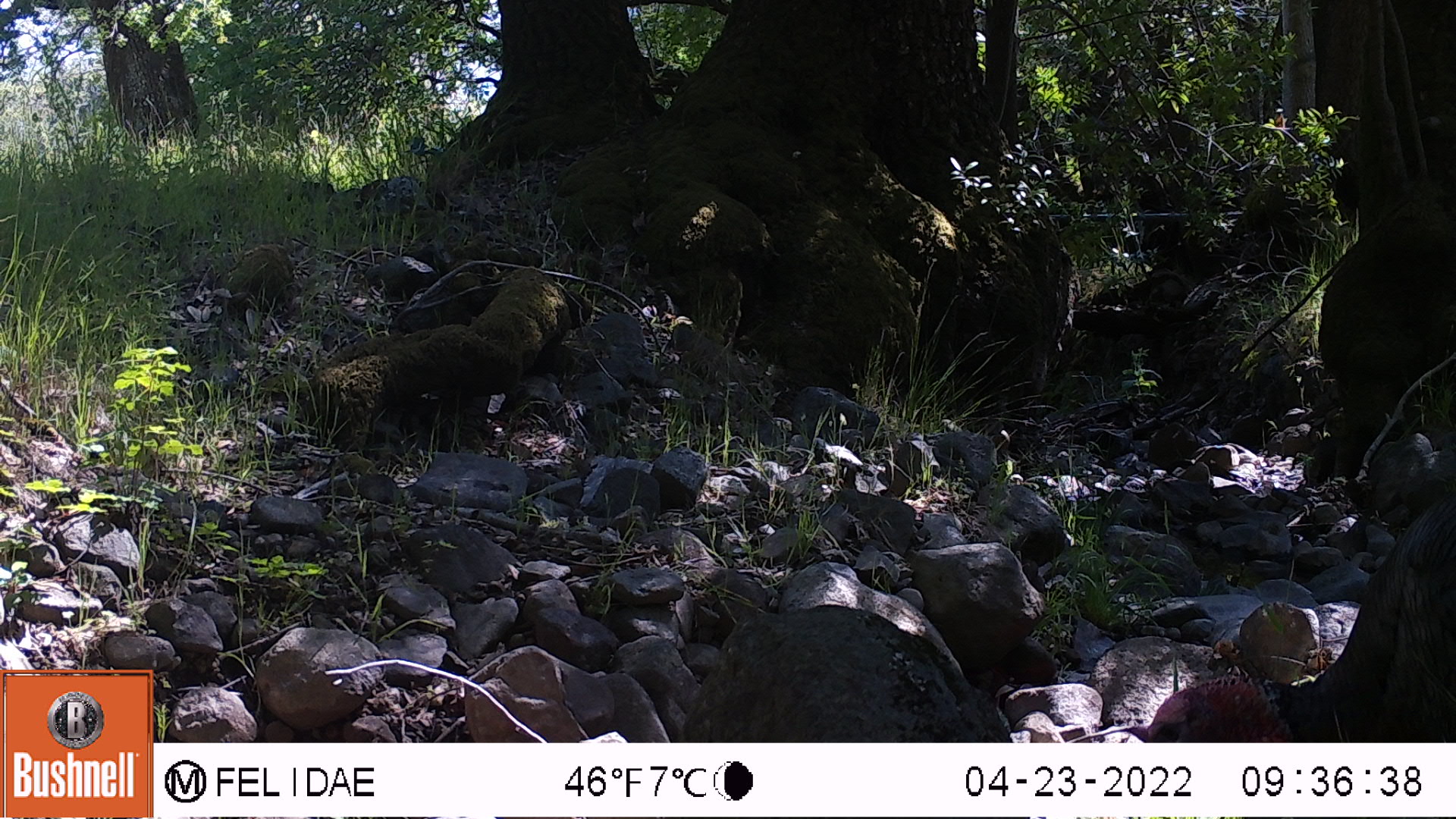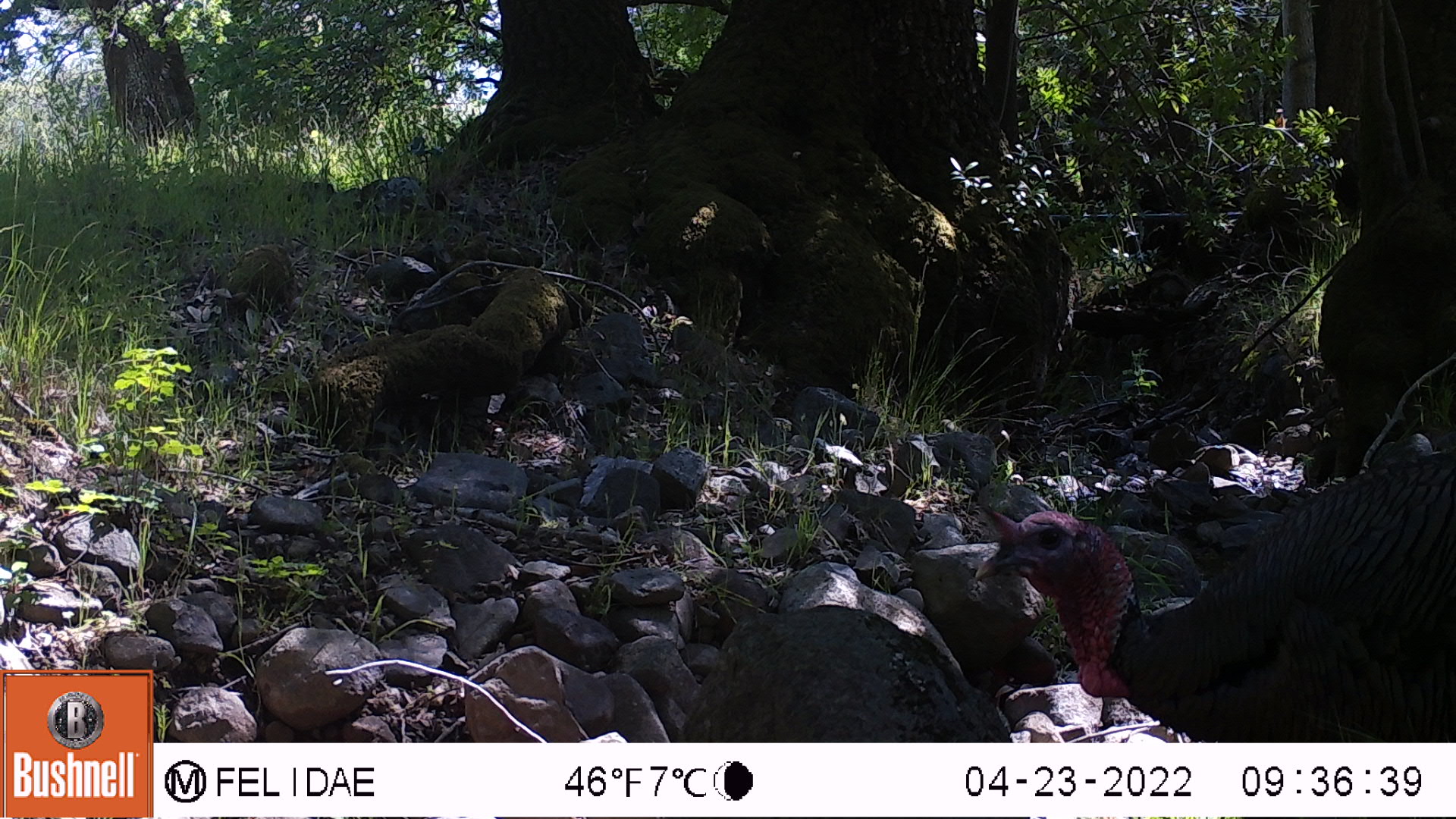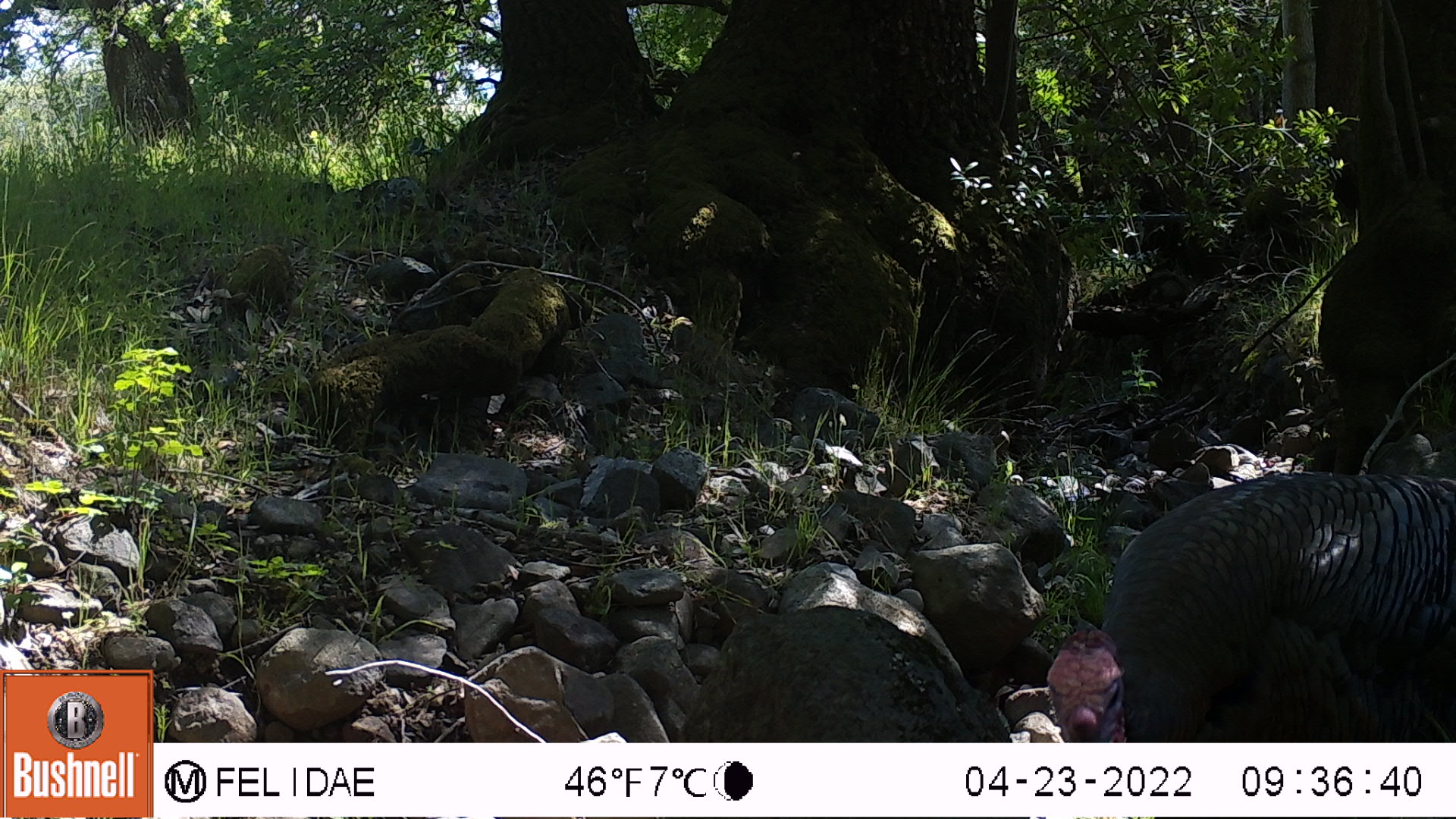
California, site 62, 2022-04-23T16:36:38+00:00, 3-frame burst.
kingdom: Animalia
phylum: Chordata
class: Aves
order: Galliformes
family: Phasianidae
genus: Meleagris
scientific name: Meleagris gallopavo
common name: turkey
Turkey (Meleagris gallopavo).